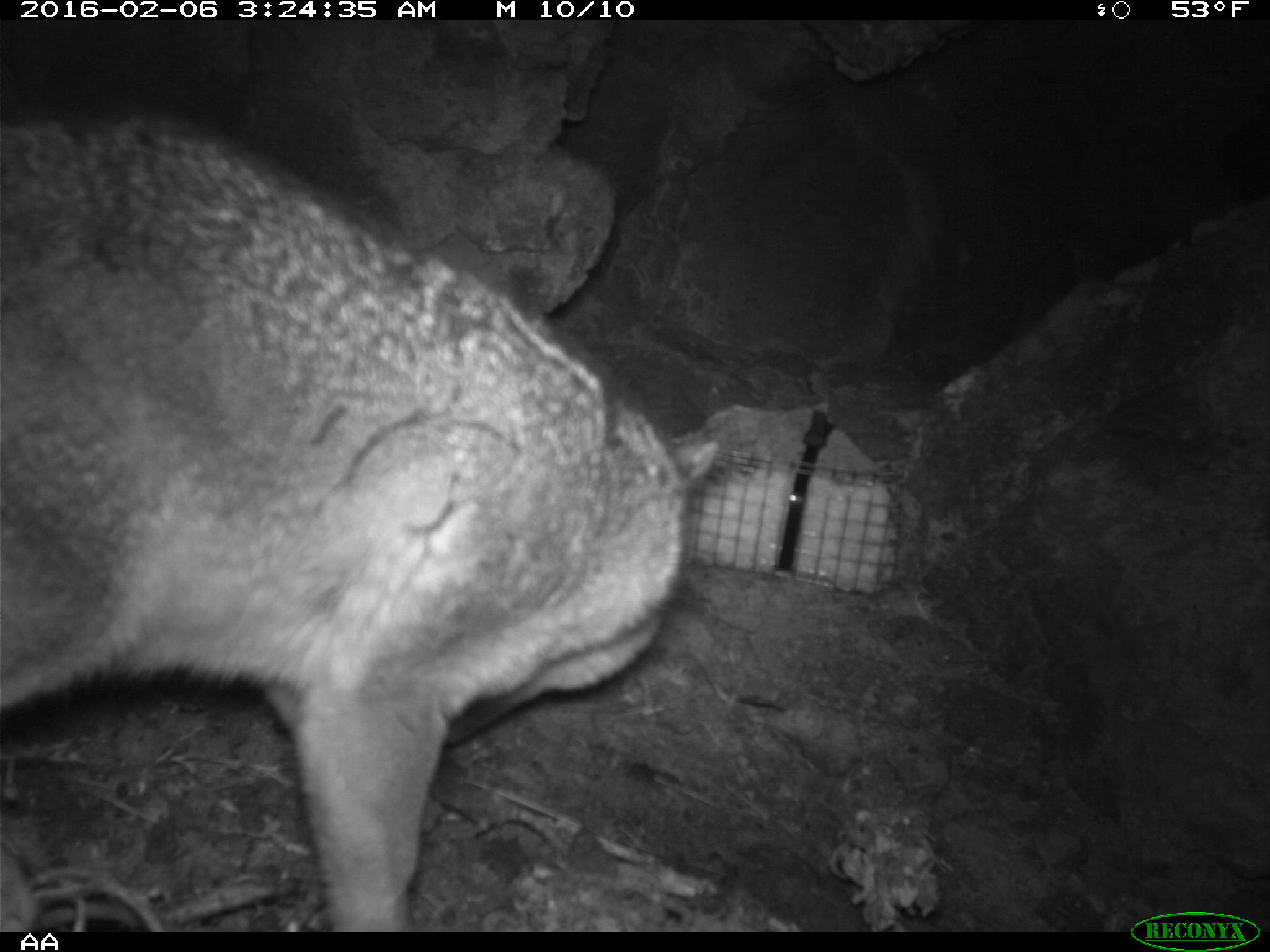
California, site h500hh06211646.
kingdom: Animalia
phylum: Chordata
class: Mammalia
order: Carnivora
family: Canidae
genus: Urocyon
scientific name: Urocyon littoralis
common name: island fox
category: fox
Fox (island fox) (Urocyon littoralis).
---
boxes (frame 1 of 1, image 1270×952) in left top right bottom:
fox: 0 109 724 933